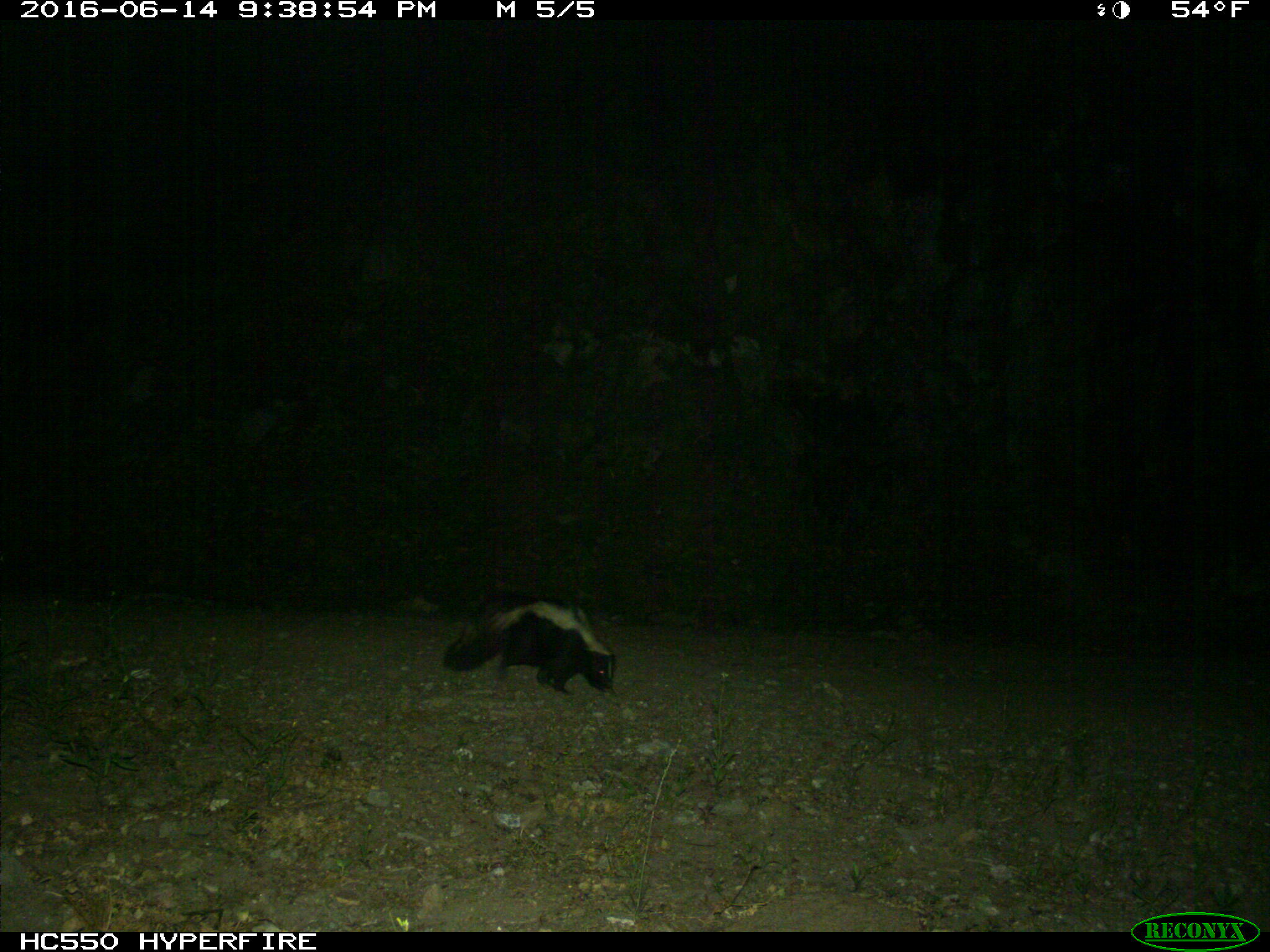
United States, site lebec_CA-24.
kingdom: Animalia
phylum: Chordata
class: Mammalia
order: Carnivora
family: Mephitidae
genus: Mephitis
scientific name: Mephitis mephitis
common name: striped skunk